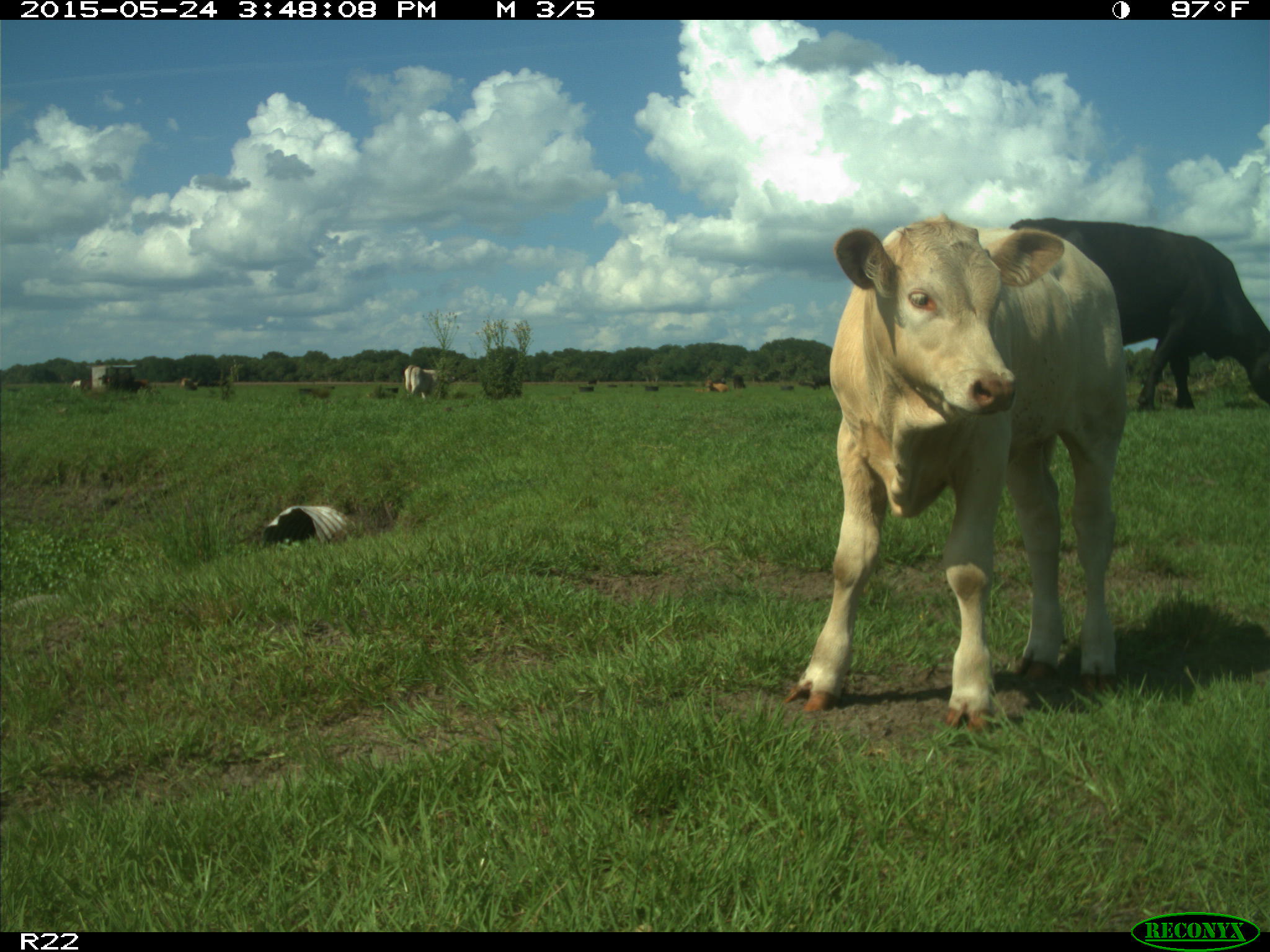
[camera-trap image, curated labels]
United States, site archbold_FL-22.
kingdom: Animalia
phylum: Chordata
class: Mammalia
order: Artiodactyla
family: Bovidae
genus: Bos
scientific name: Bos taurus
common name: domestic cow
Bos taurus (domestic cow).